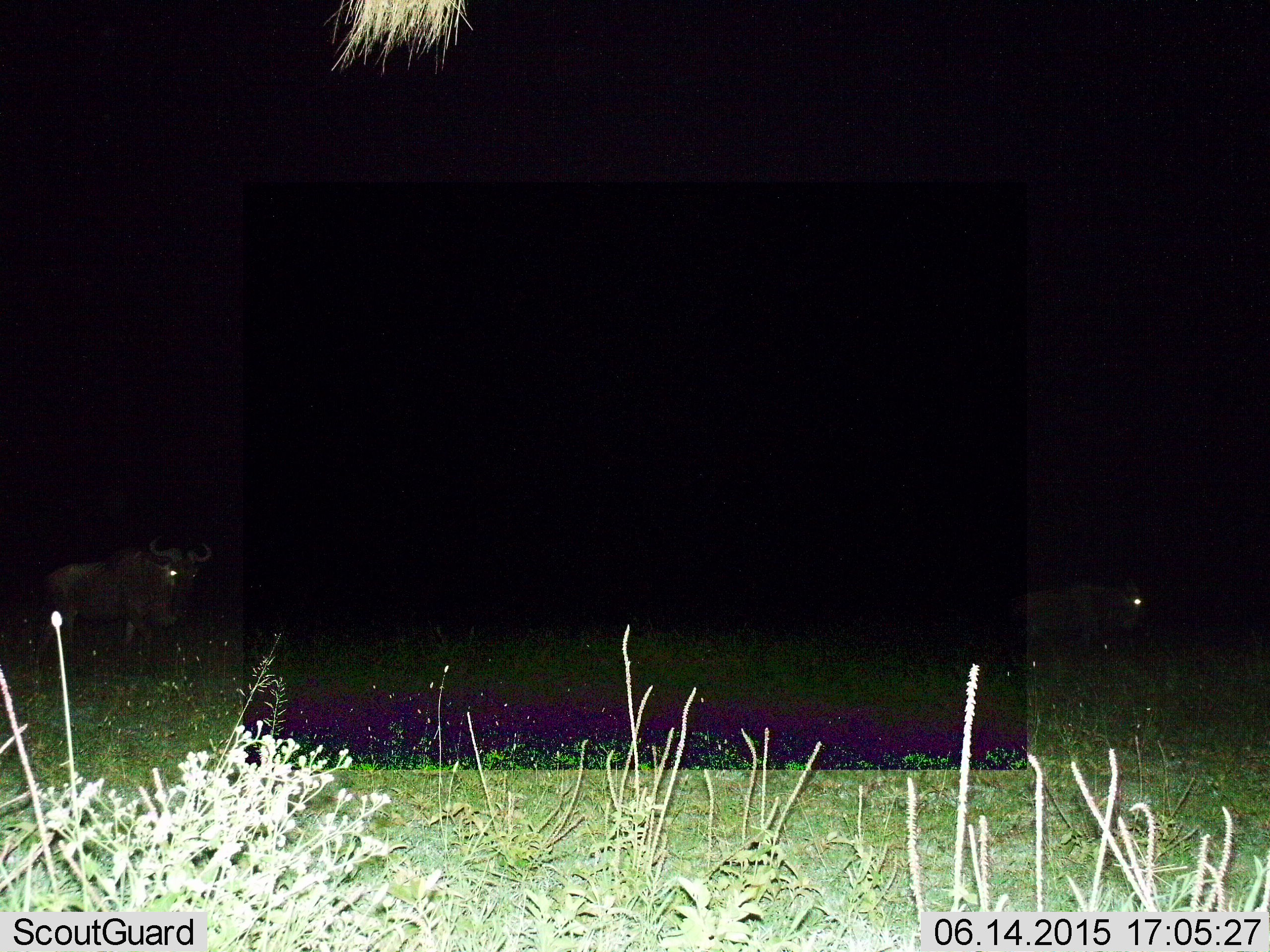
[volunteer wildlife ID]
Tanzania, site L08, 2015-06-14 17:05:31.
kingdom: Animalia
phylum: Chordata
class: Mammalia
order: Artiodactyla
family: Bovidae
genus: Connochaetes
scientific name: Connochaetes taurinus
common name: blue wildebeest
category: wildebeest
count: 2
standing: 60%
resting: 0%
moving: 50%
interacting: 0%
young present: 10%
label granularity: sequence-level